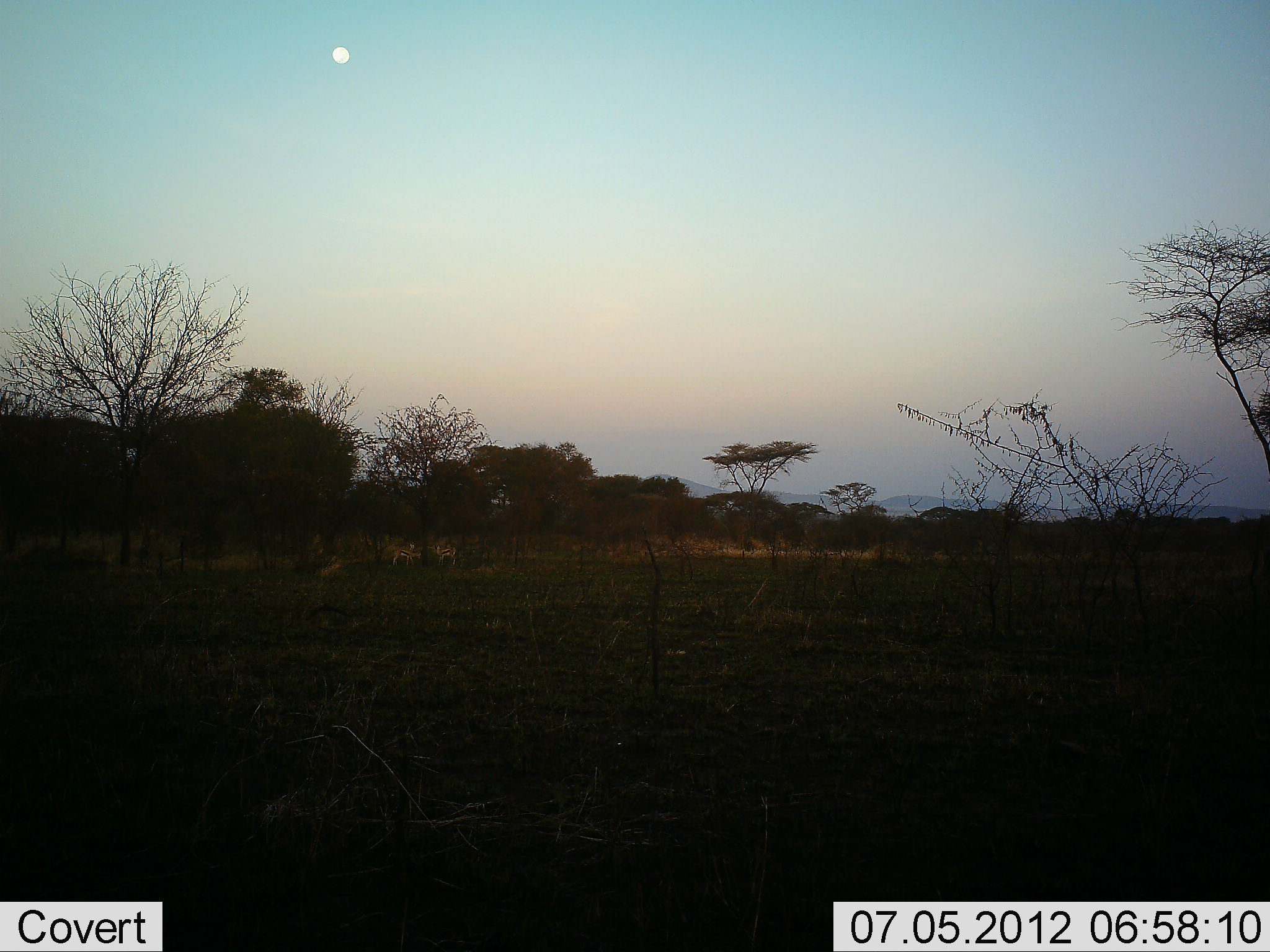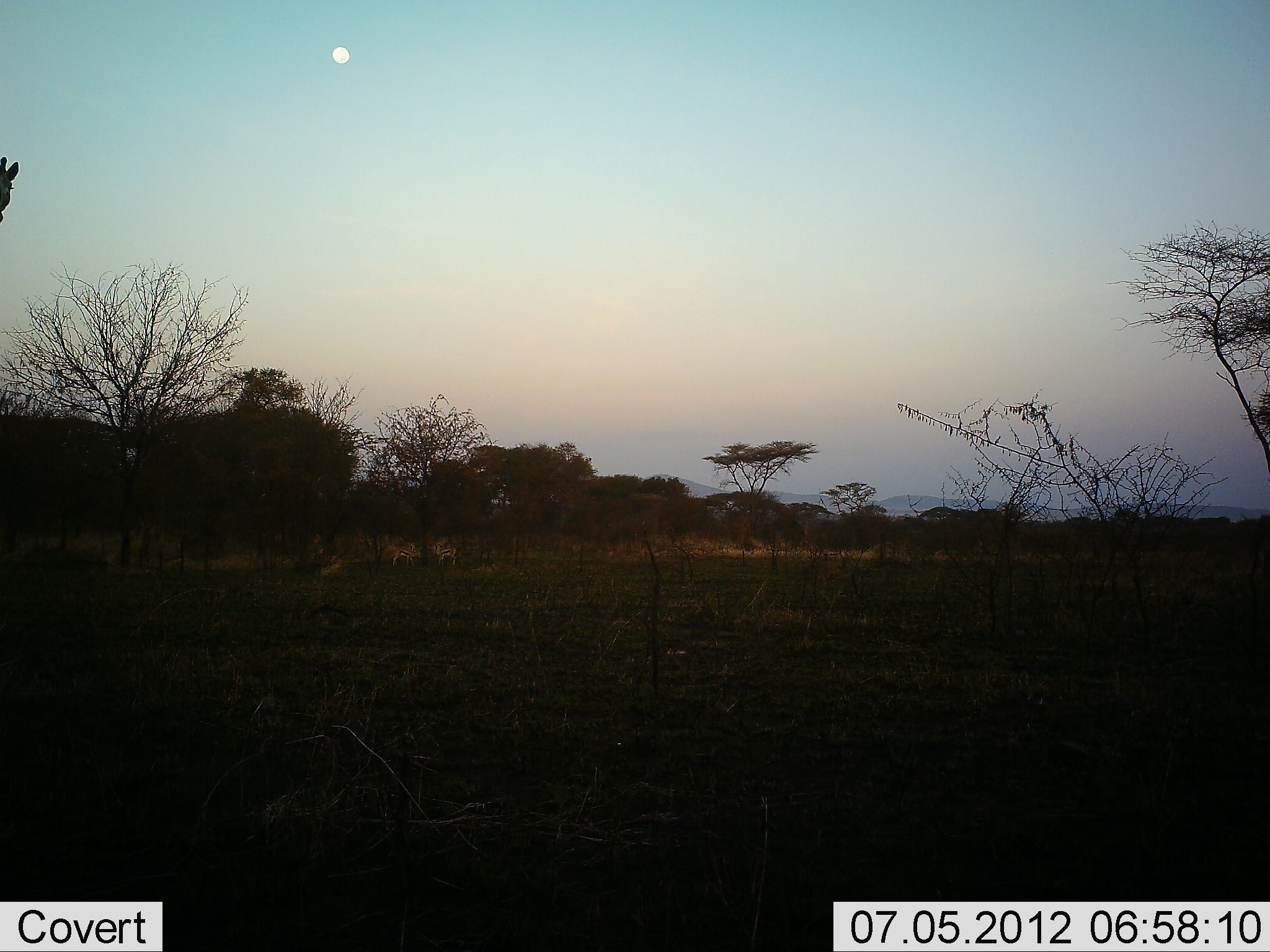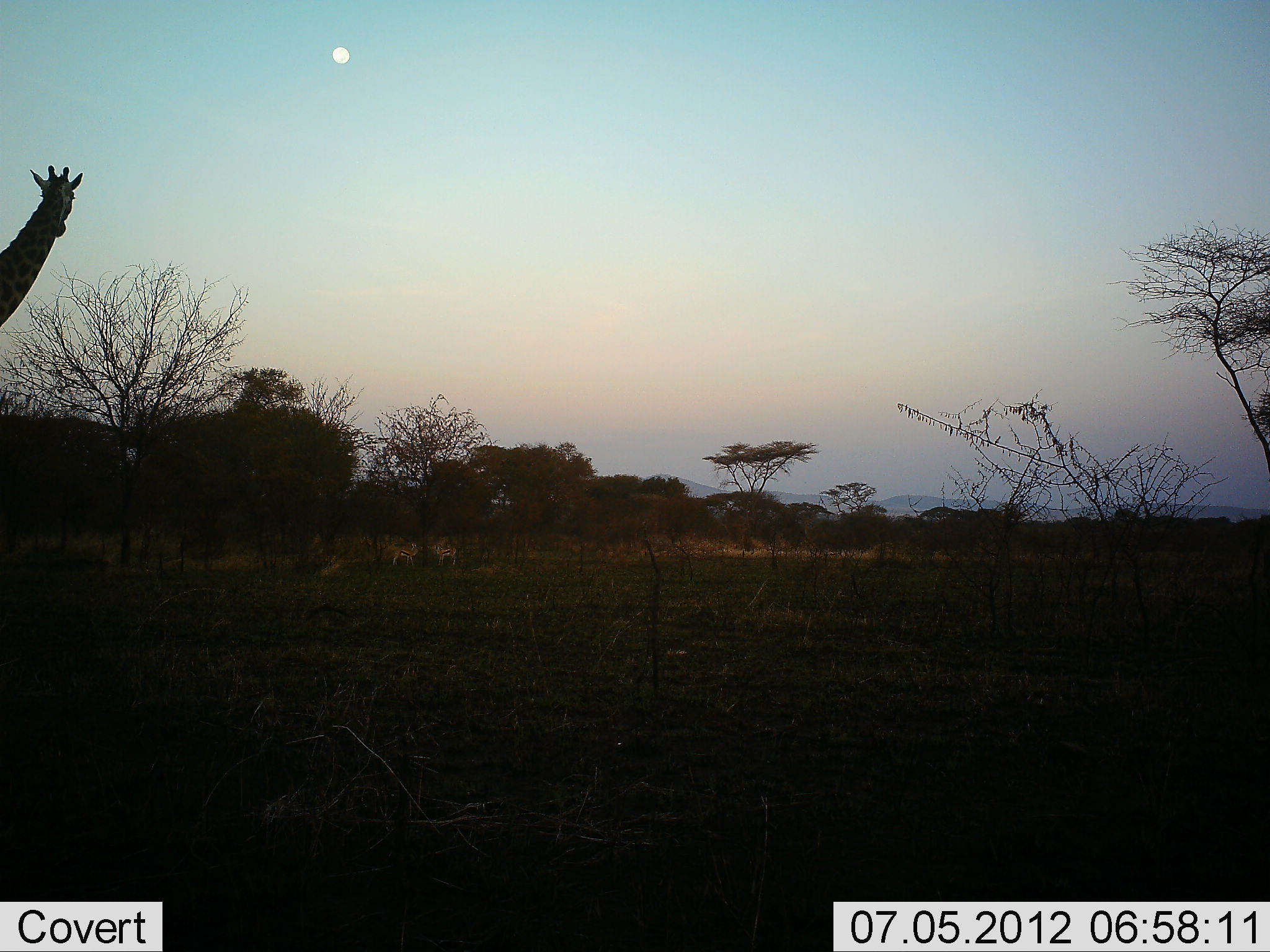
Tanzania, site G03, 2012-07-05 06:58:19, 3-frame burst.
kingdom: Animalia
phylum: Chordata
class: Mammalia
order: Artiodactyla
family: Giraffidae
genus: Giraffa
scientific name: Giraffa camelopardalis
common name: giraffe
Giraffe (Giraffa camelopardalis), count 1. Behavior (volunteer vote fractions): standing 33%, resting 0%, moving 67%, interacting 6%. Young present (vote fraction): 0%. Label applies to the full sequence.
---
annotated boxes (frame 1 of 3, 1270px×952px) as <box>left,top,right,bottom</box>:
animal: <box>393,549,422,566</box>; <box>434,544,457,565</box>; <box>408,542,417,564</box>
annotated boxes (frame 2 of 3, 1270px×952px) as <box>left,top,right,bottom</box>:
animal: <box>0,157,20,224</box>; <box>394,549,421,566</box>; <box>437,543,457,565</box>; <box>407,542,417,553</box>; <box>434,543,441,554</box>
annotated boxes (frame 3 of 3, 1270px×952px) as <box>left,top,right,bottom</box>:
animal: <box>0,165,83,327</box>; <box>393,543,418,567</box>; <box>435,545,457,566</box>